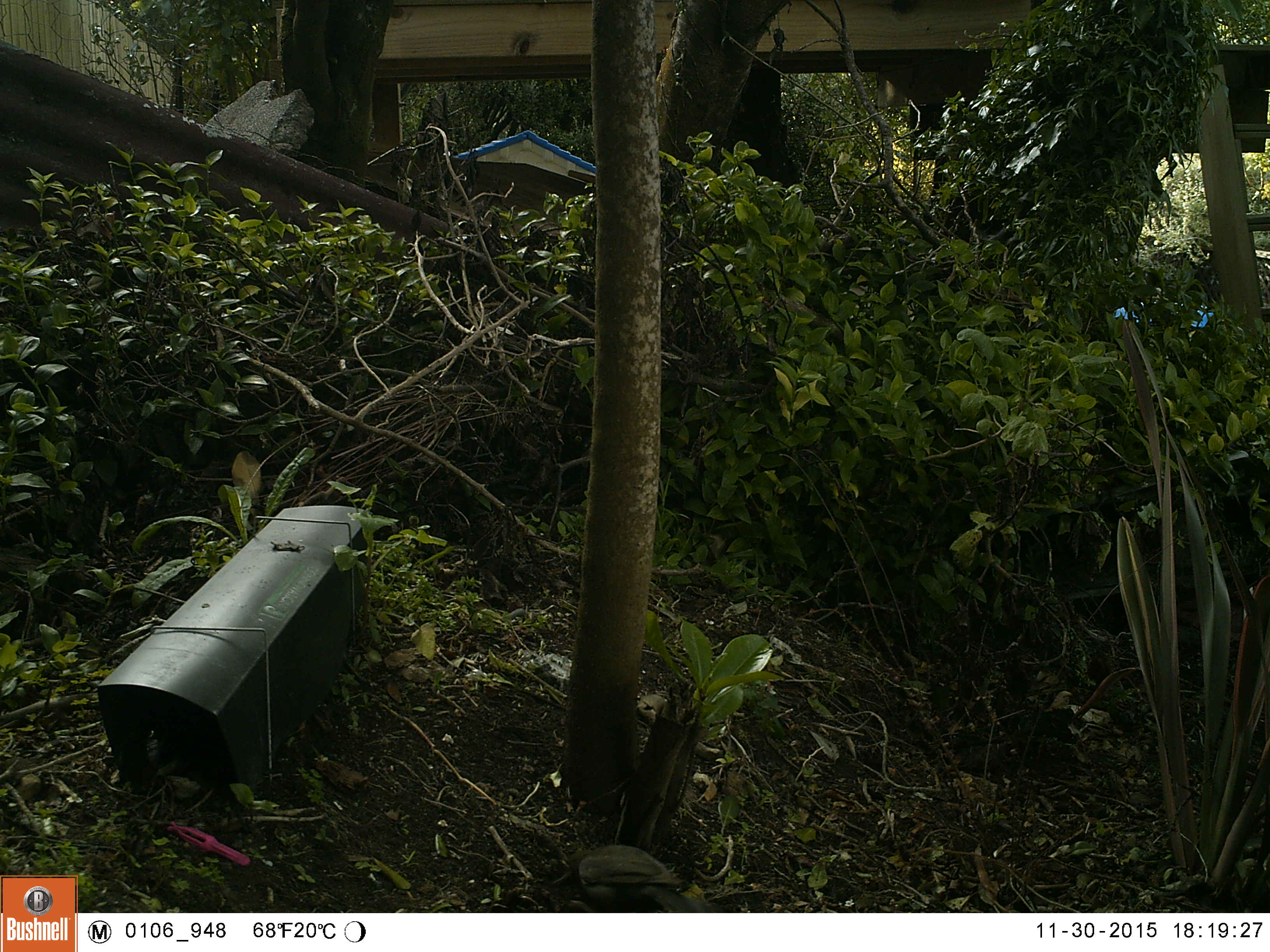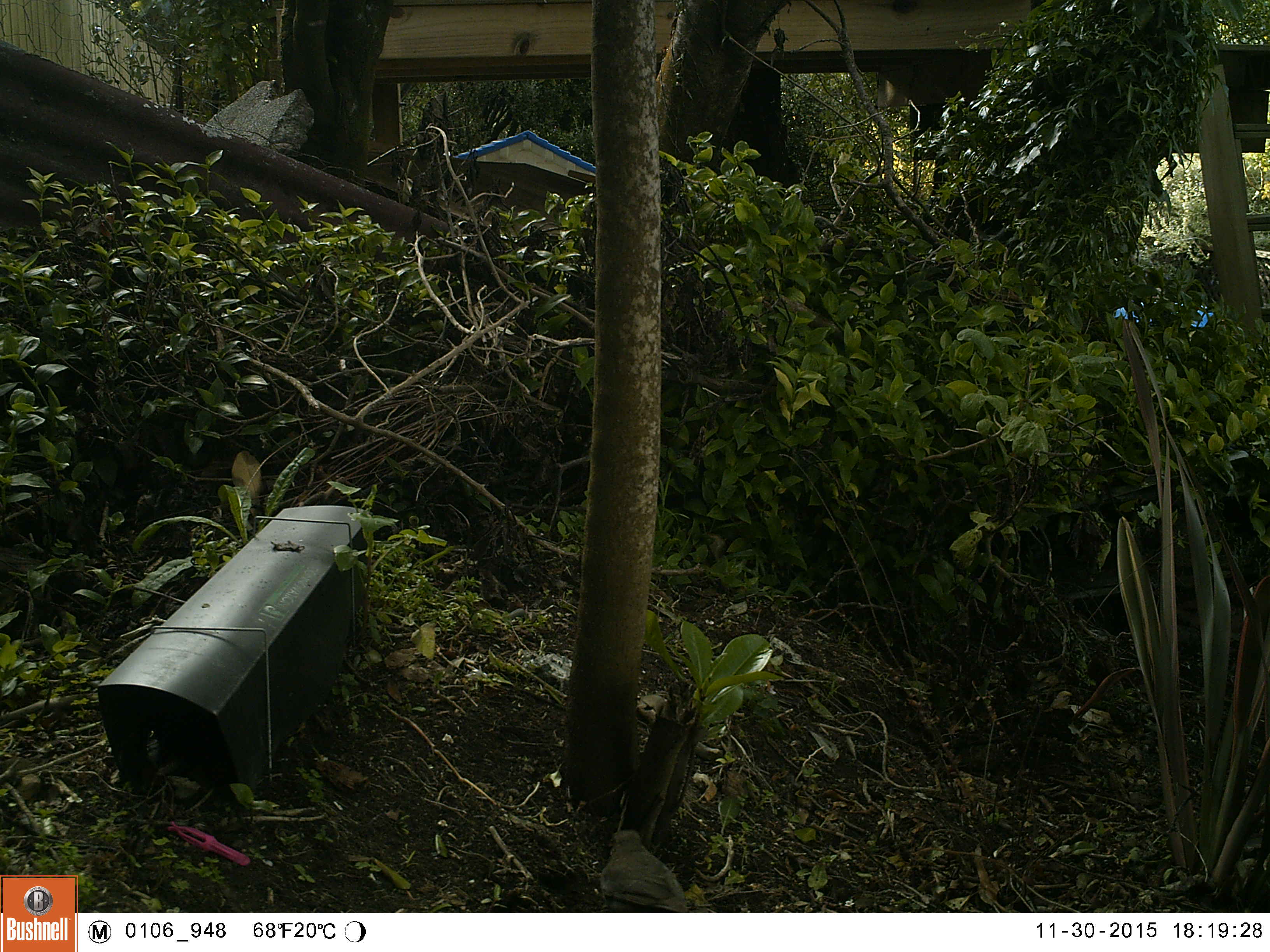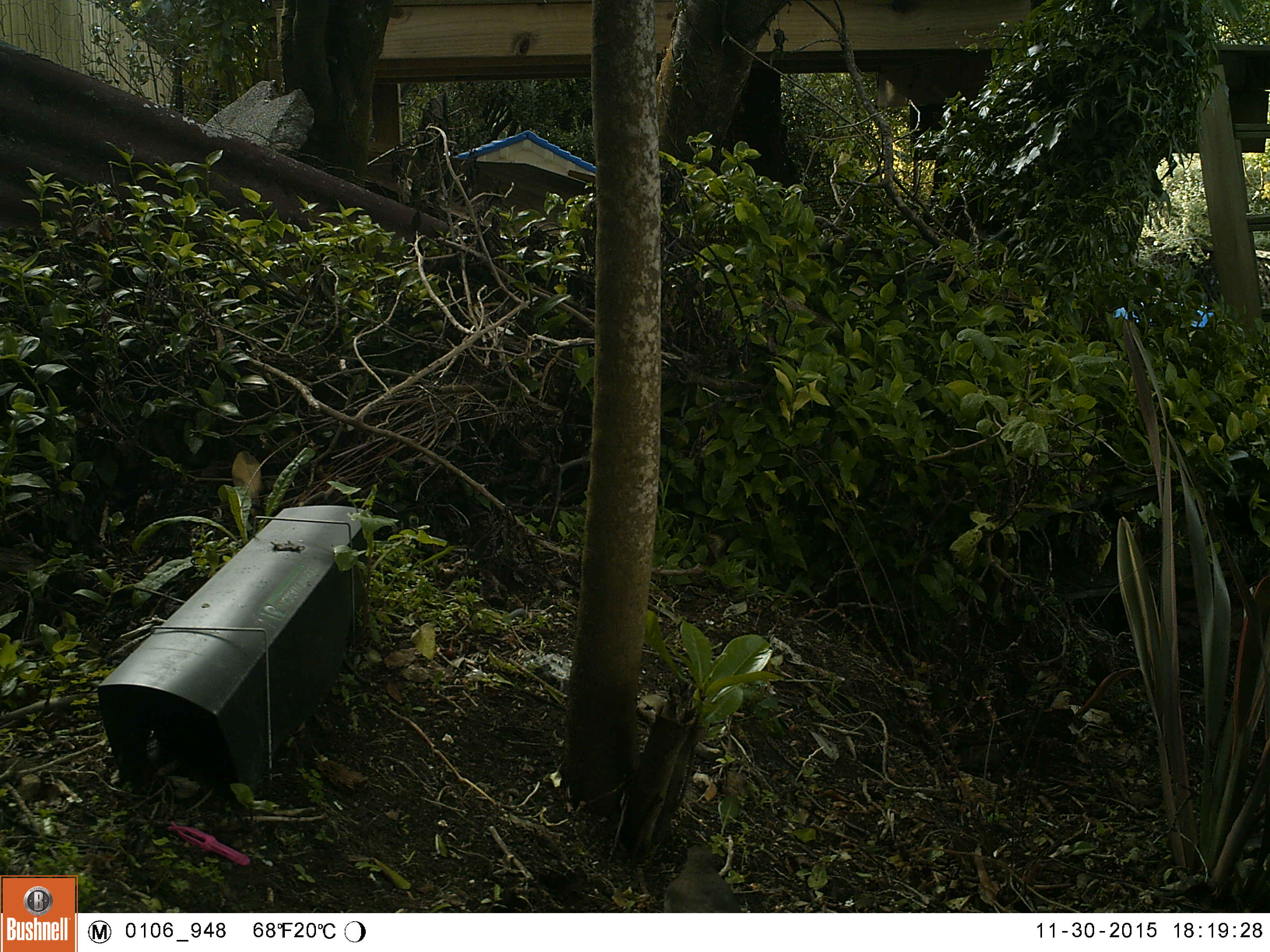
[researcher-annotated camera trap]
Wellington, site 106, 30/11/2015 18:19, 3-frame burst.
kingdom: Animalia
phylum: Chordata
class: Aves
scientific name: Aves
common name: bird